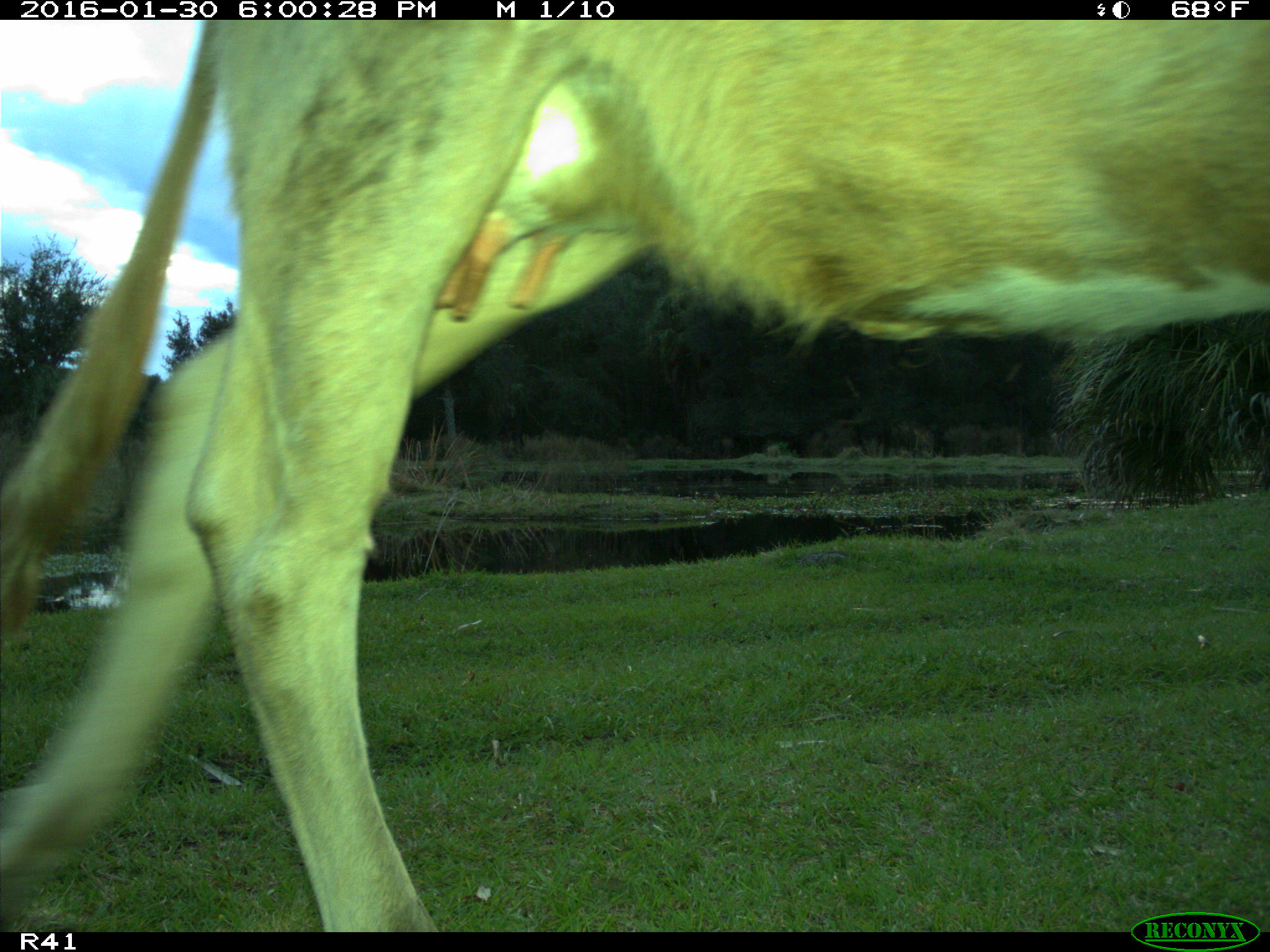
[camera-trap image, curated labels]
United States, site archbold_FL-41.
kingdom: Animalia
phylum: Chordata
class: Mammalia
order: Artiodactyla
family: Bovidae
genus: Bos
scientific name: Bos taurus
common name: domestic cow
Bos taurus (domestic cow).